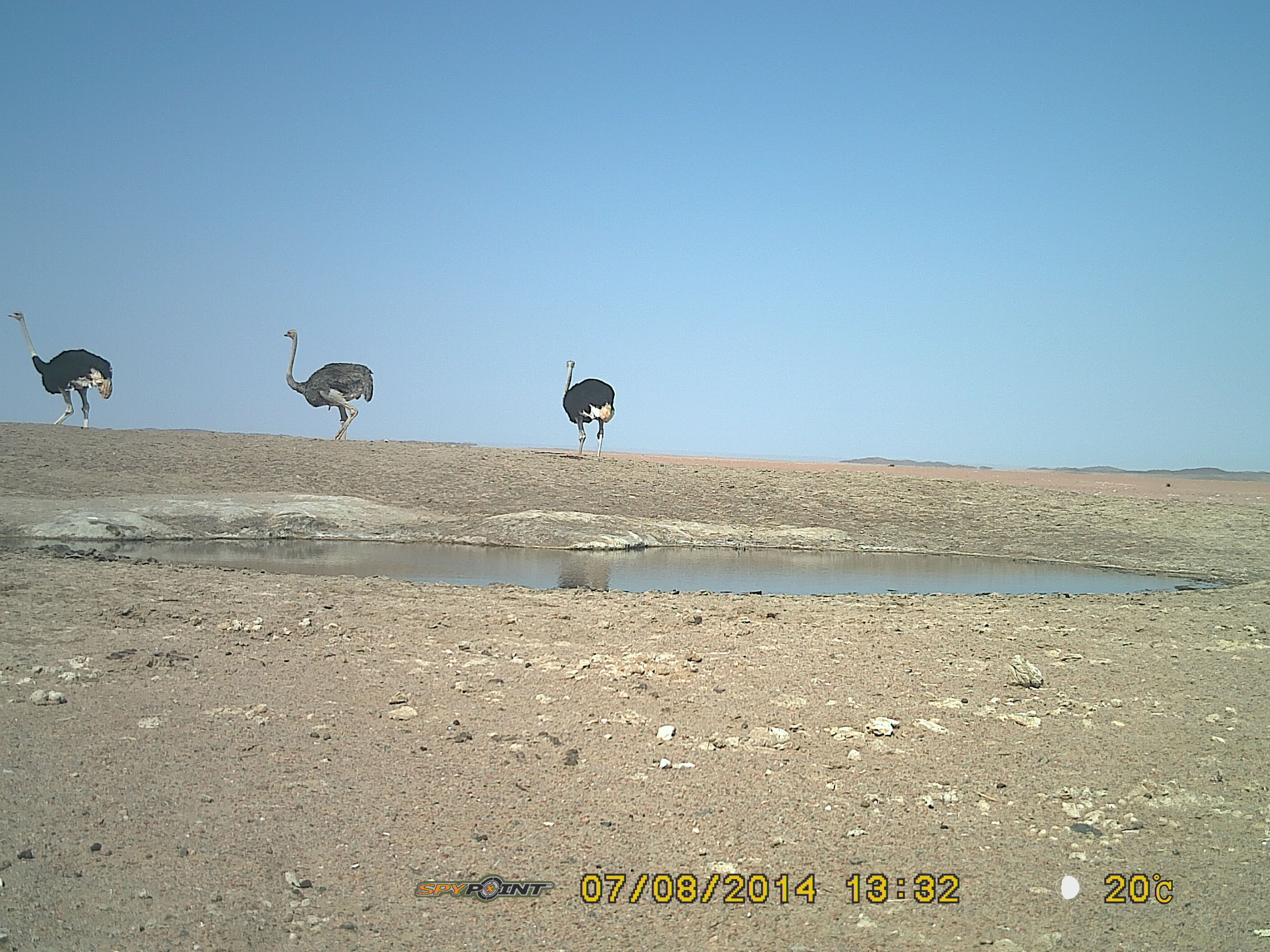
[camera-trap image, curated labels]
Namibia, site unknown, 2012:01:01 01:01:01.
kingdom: Animalia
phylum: Chordata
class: Aves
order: Struthioniformes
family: Struthionidae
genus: Struthio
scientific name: Struthio camelus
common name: common ostrich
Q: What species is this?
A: Struthio camelus (common ostrich).